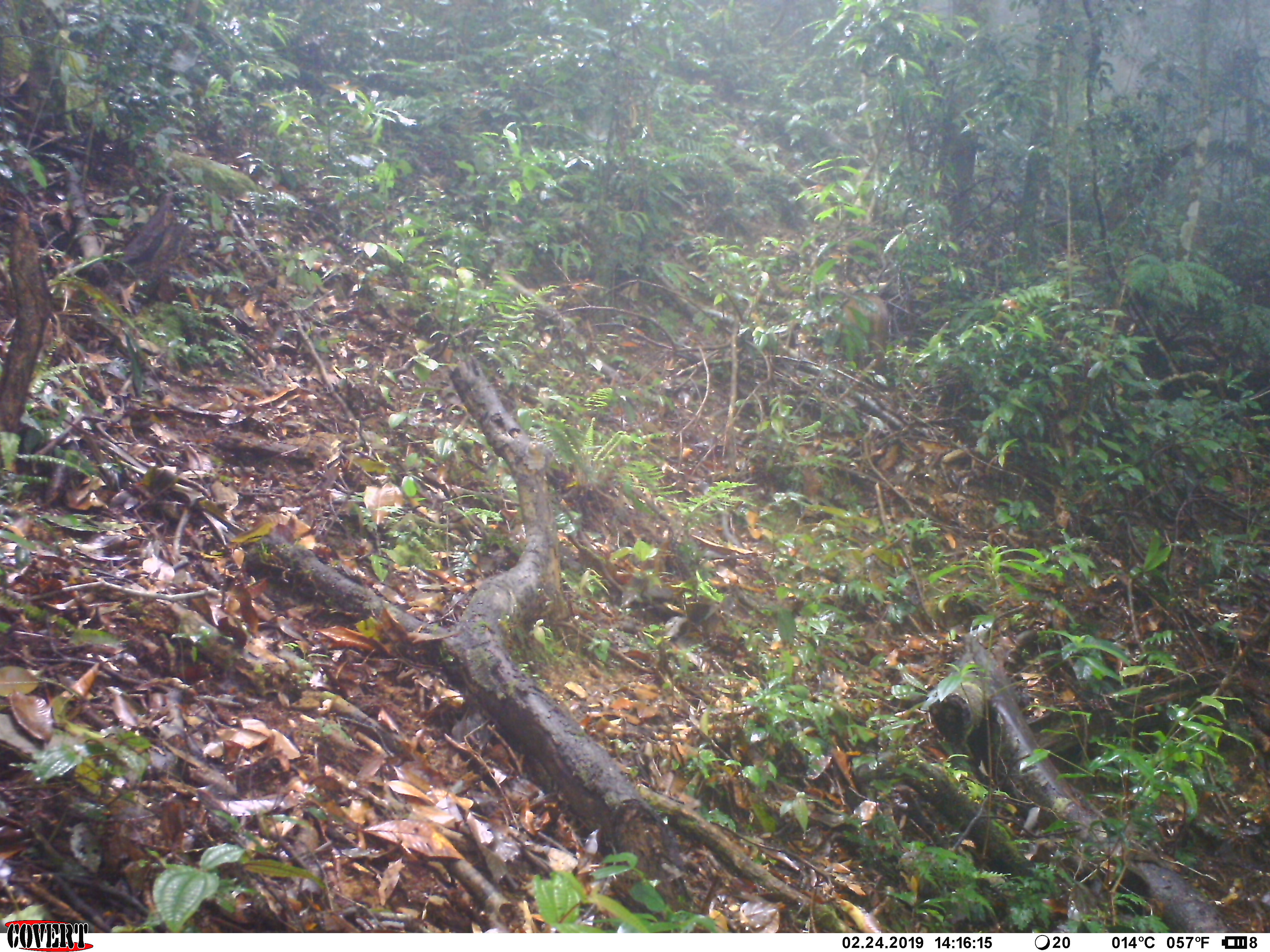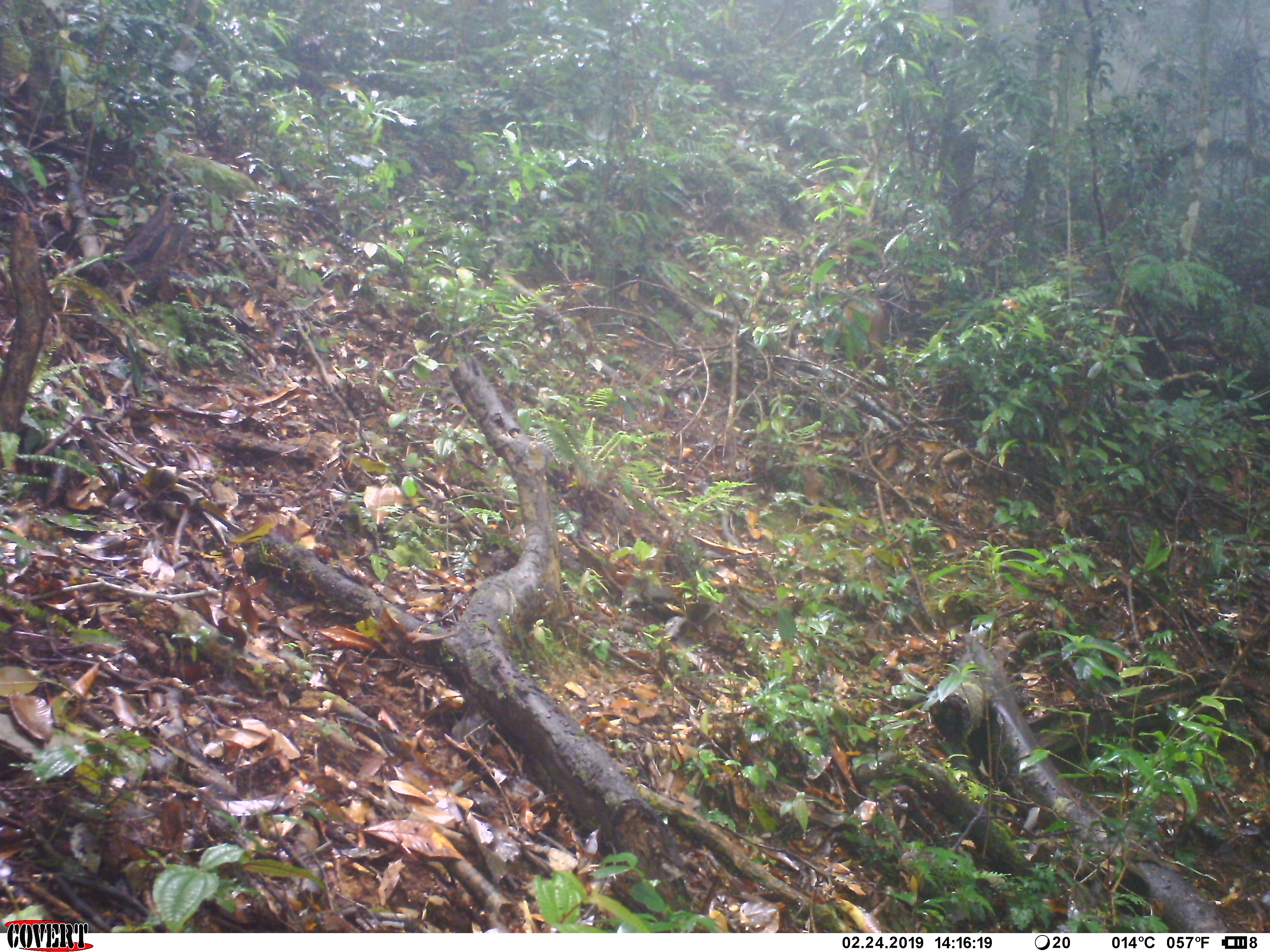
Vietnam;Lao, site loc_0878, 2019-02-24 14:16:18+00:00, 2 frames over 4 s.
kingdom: Animalia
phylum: Chordata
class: Mammalia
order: Artiodactyla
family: Suidae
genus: Sus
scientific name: Sus scrofa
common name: eurasian wild pig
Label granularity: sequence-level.